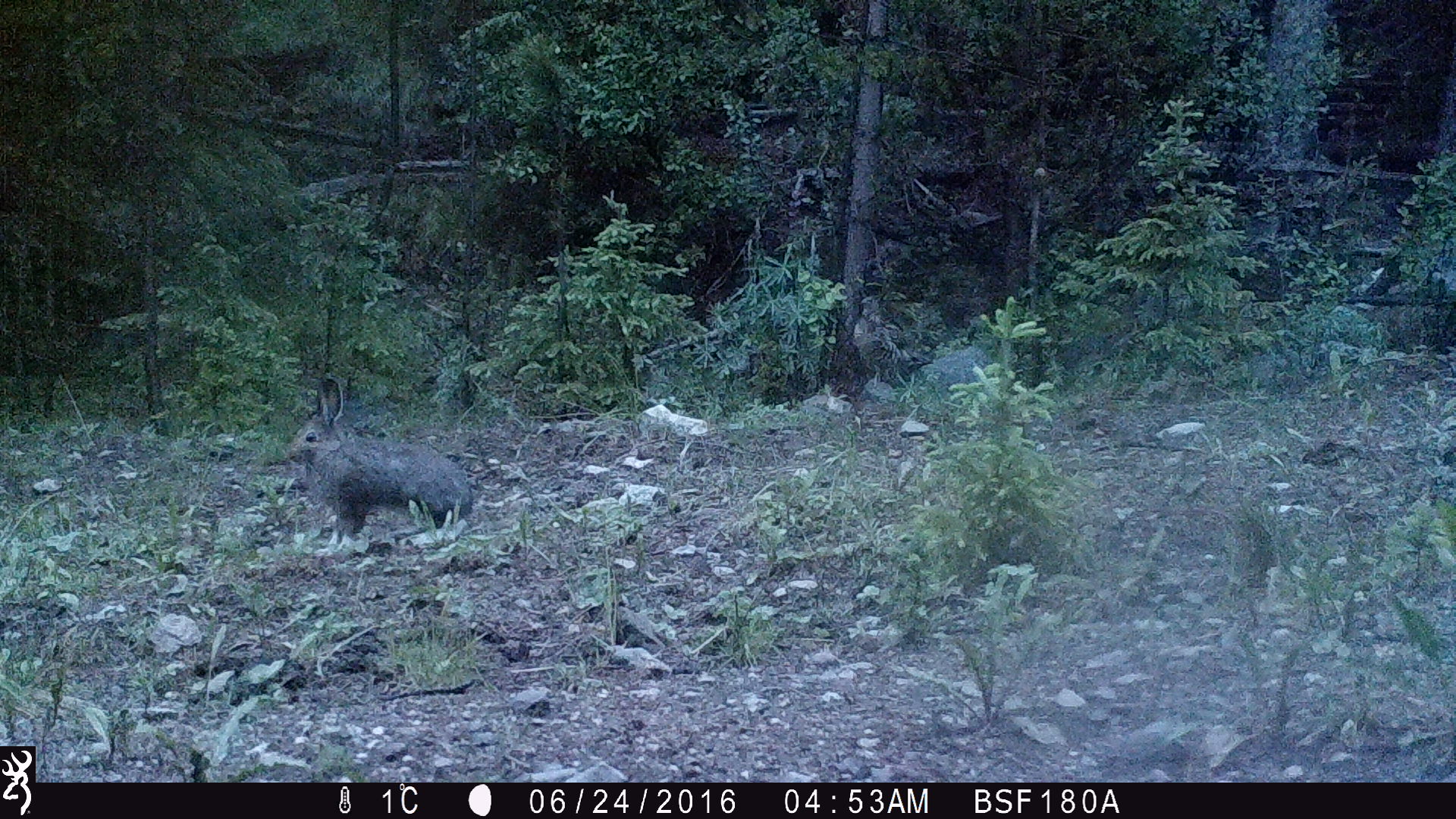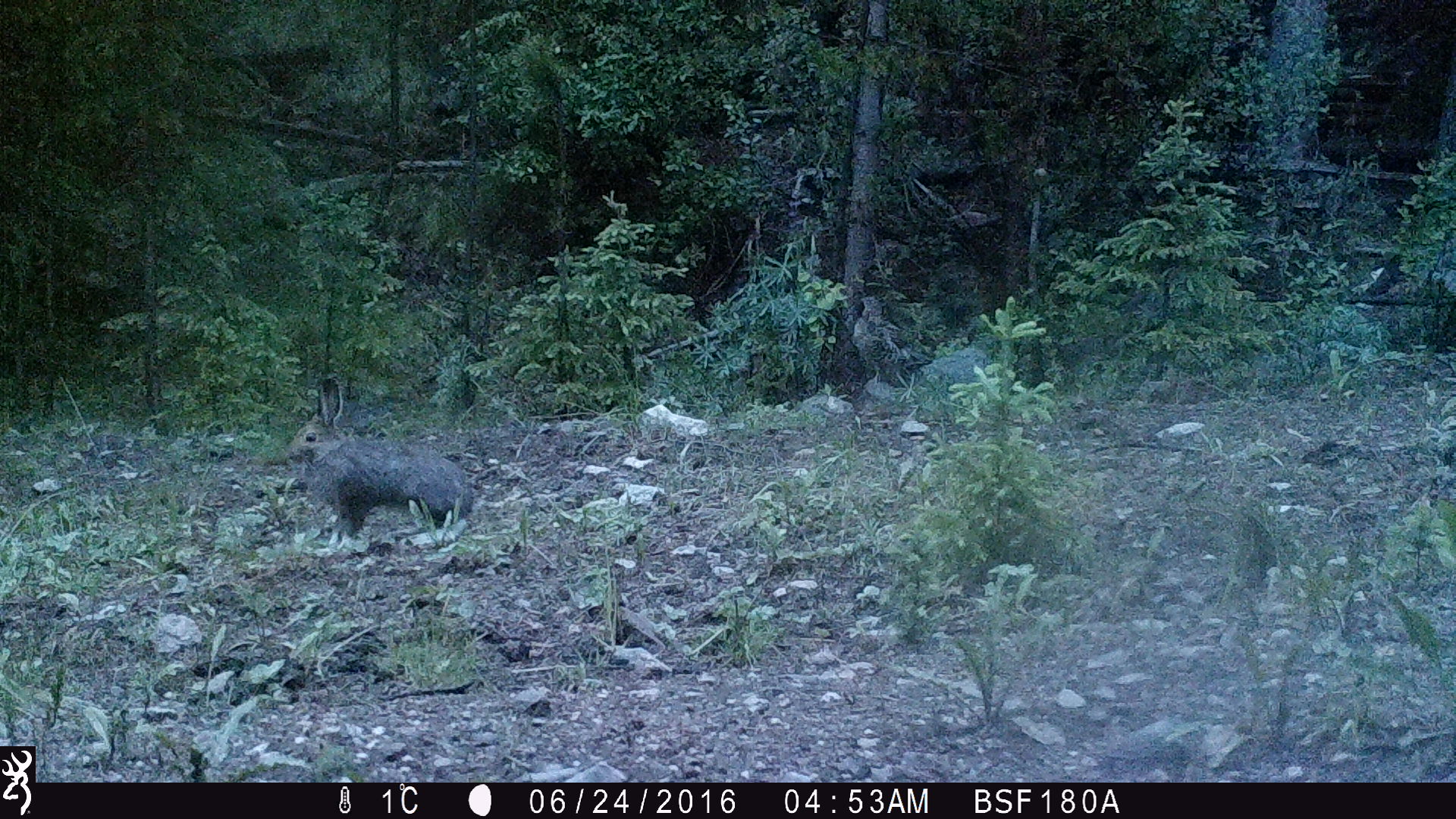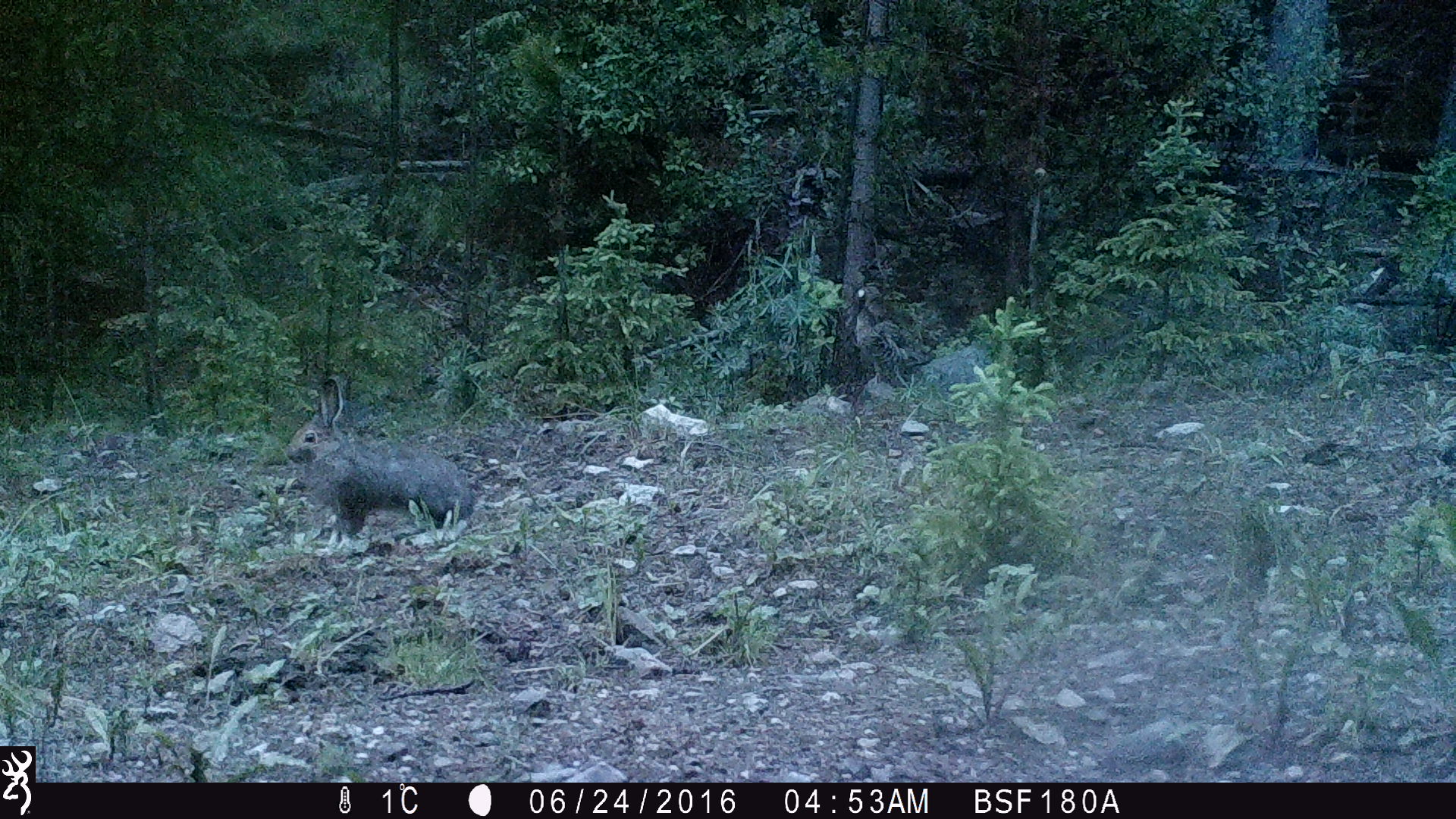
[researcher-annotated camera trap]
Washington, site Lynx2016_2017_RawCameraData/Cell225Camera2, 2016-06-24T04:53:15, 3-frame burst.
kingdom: Animalia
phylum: Chordata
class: Mammalia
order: Lagomorpha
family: Leporidae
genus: Lepus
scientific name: Lepus americanus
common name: snowshoe hare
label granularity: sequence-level